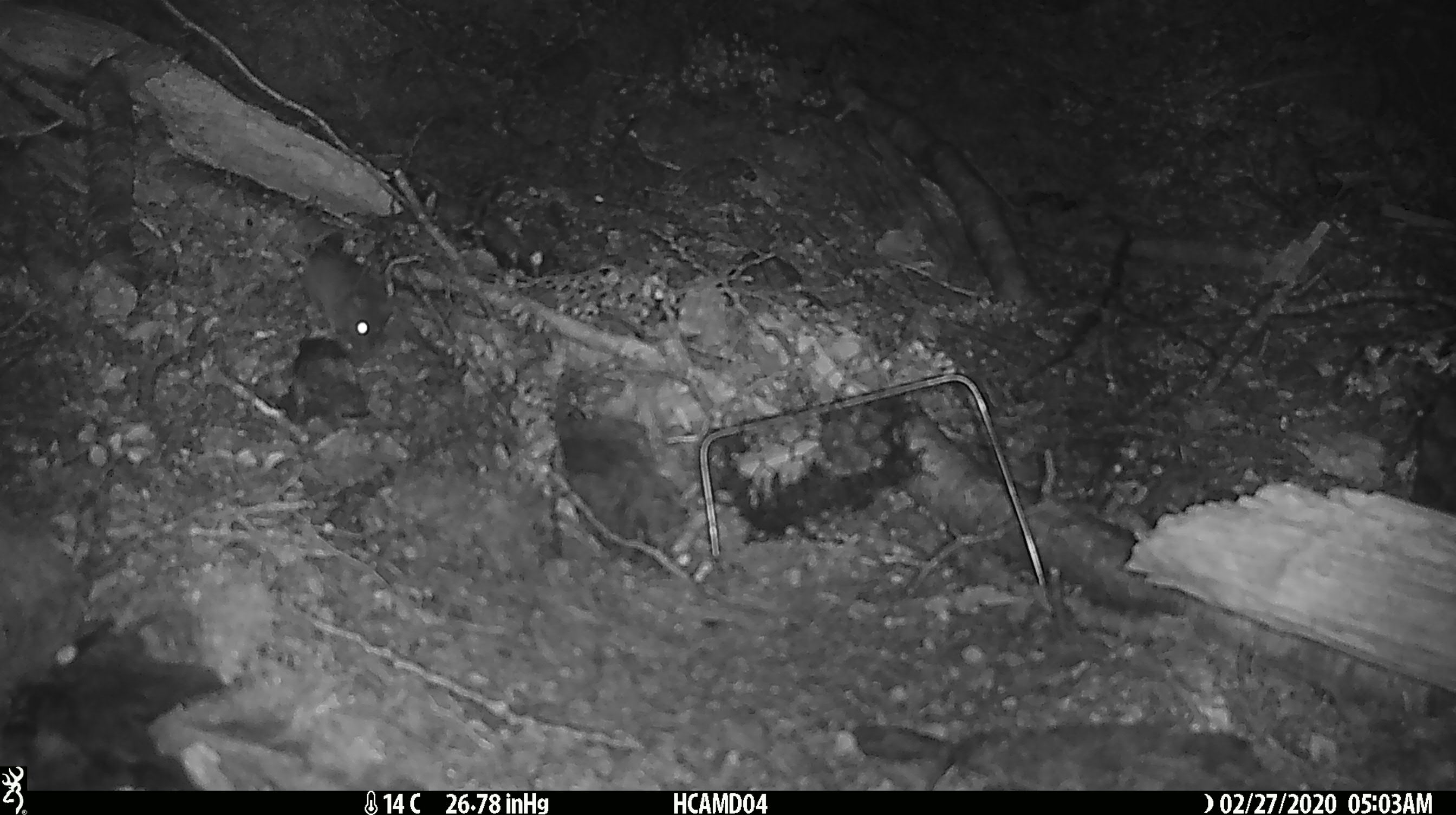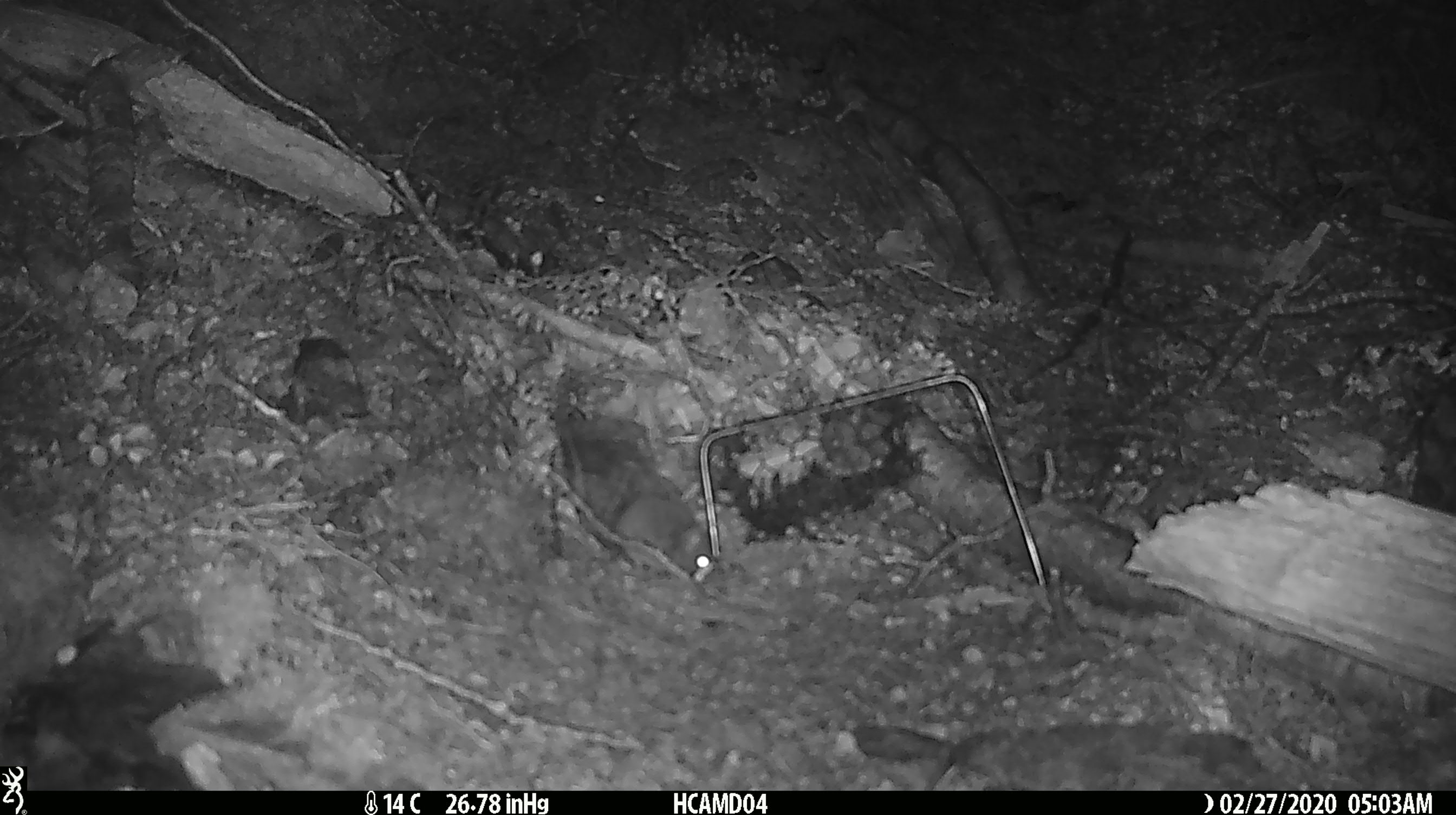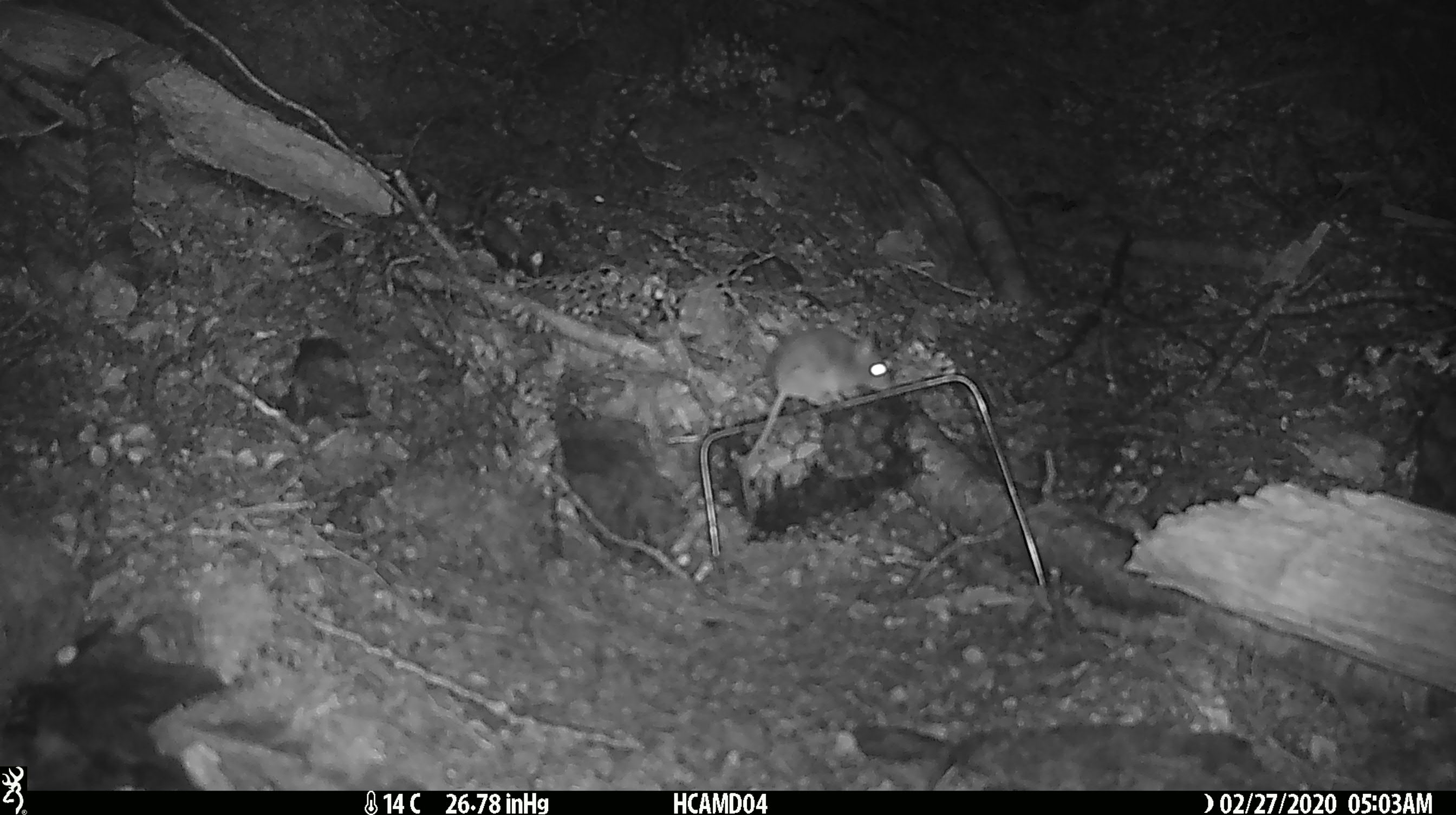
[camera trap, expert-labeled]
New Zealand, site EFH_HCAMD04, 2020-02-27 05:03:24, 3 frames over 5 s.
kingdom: Animalia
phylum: Chordata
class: Mammalia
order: Rodentia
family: Muridae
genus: Mus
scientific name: Mus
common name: mouse